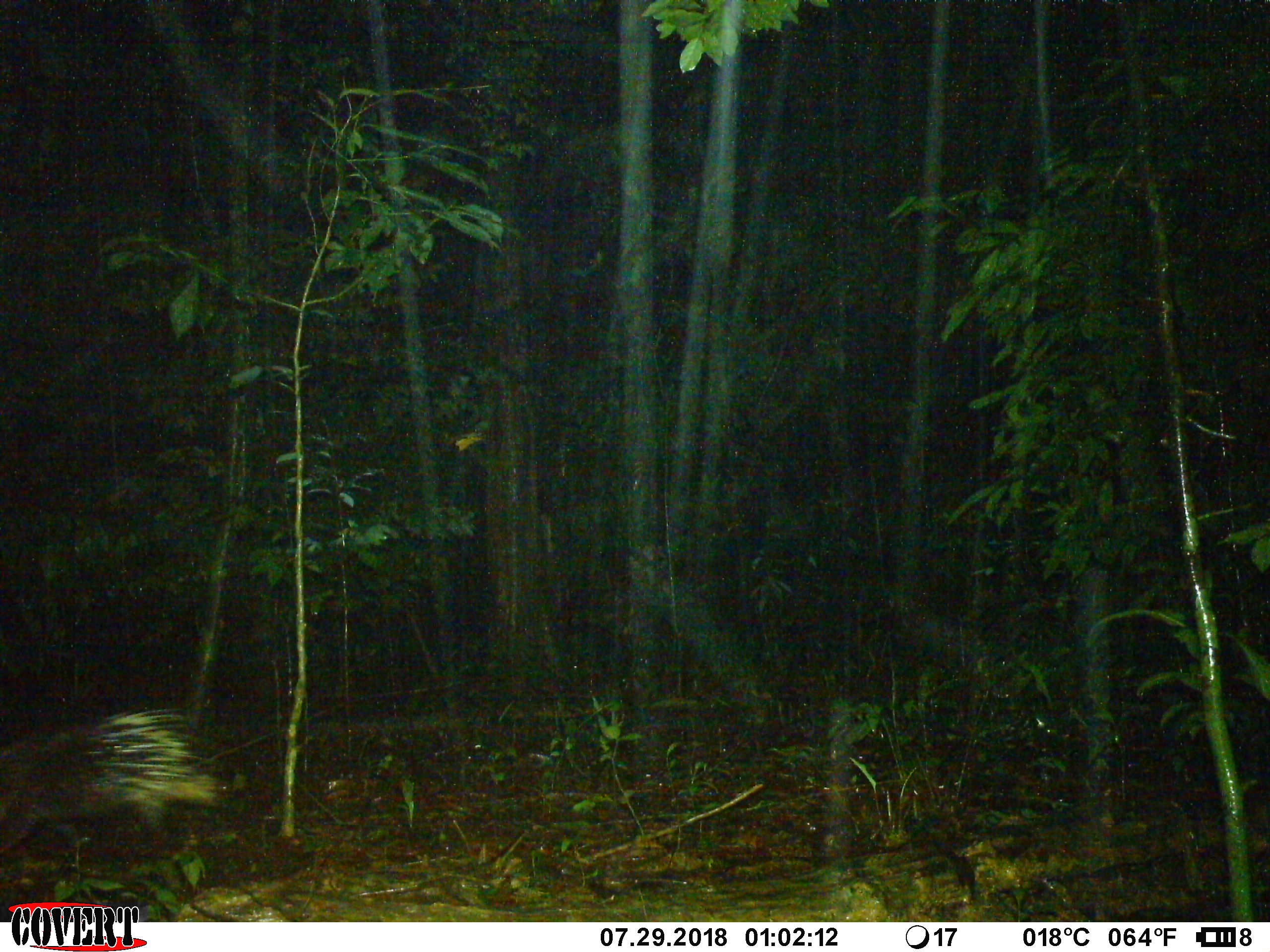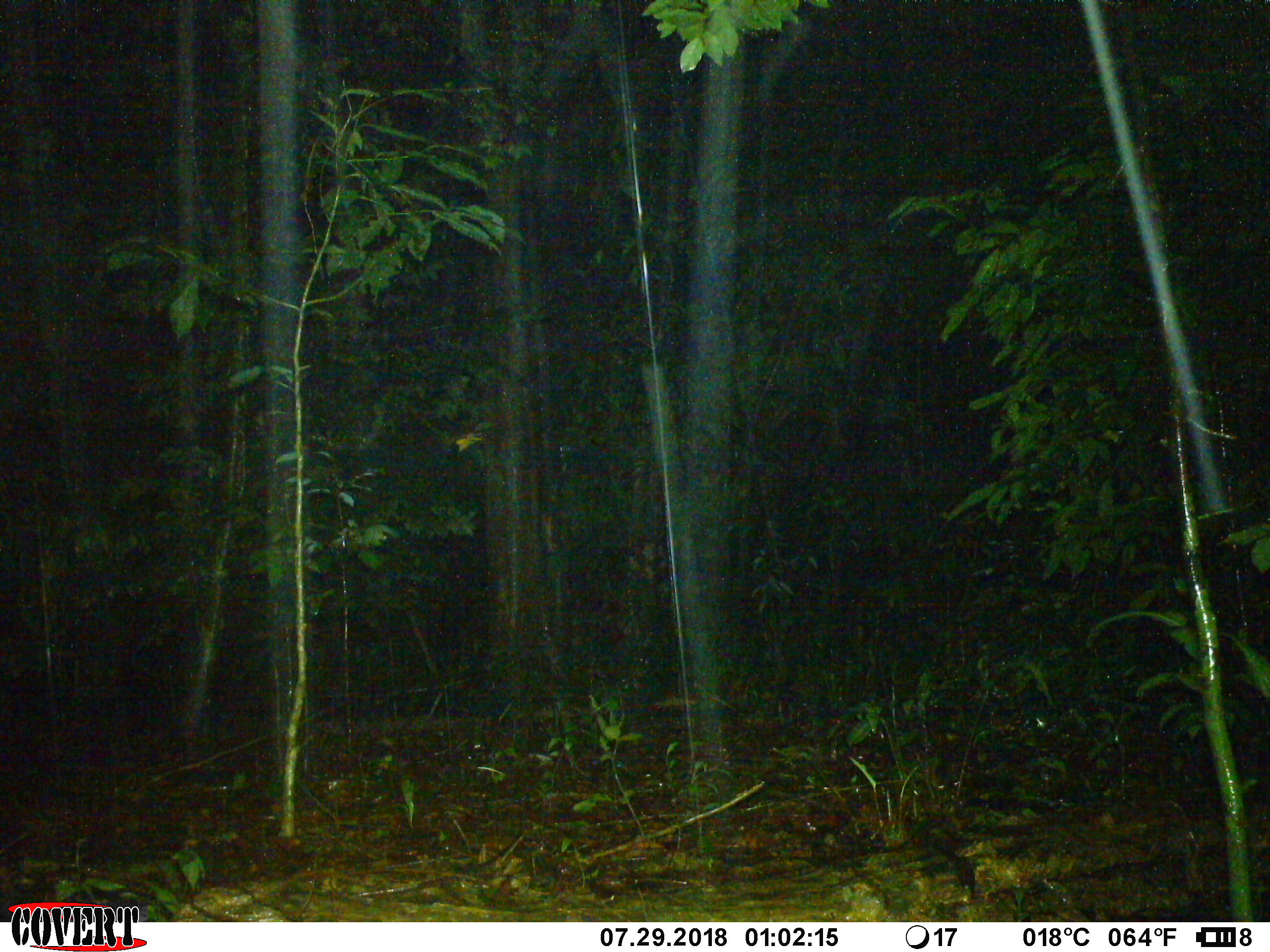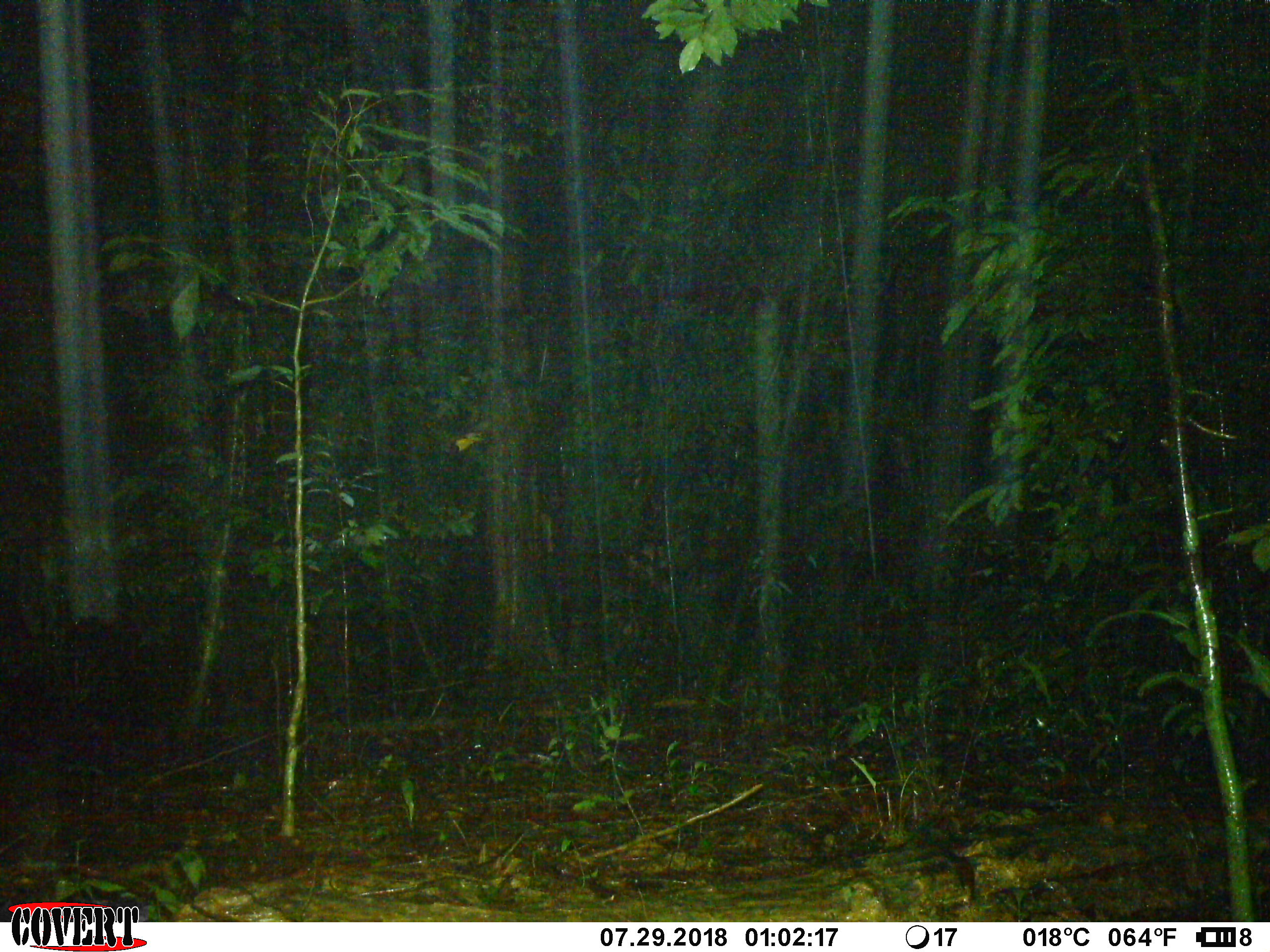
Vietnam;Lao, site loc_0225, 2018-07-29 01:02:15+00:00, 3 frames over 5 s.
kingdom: Animalia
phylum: Chordata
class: Mammalia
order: Rodentia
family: Hystricidae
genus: Hystrix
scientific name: Hystrix brachyura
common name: malayan porcupine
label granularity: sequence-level